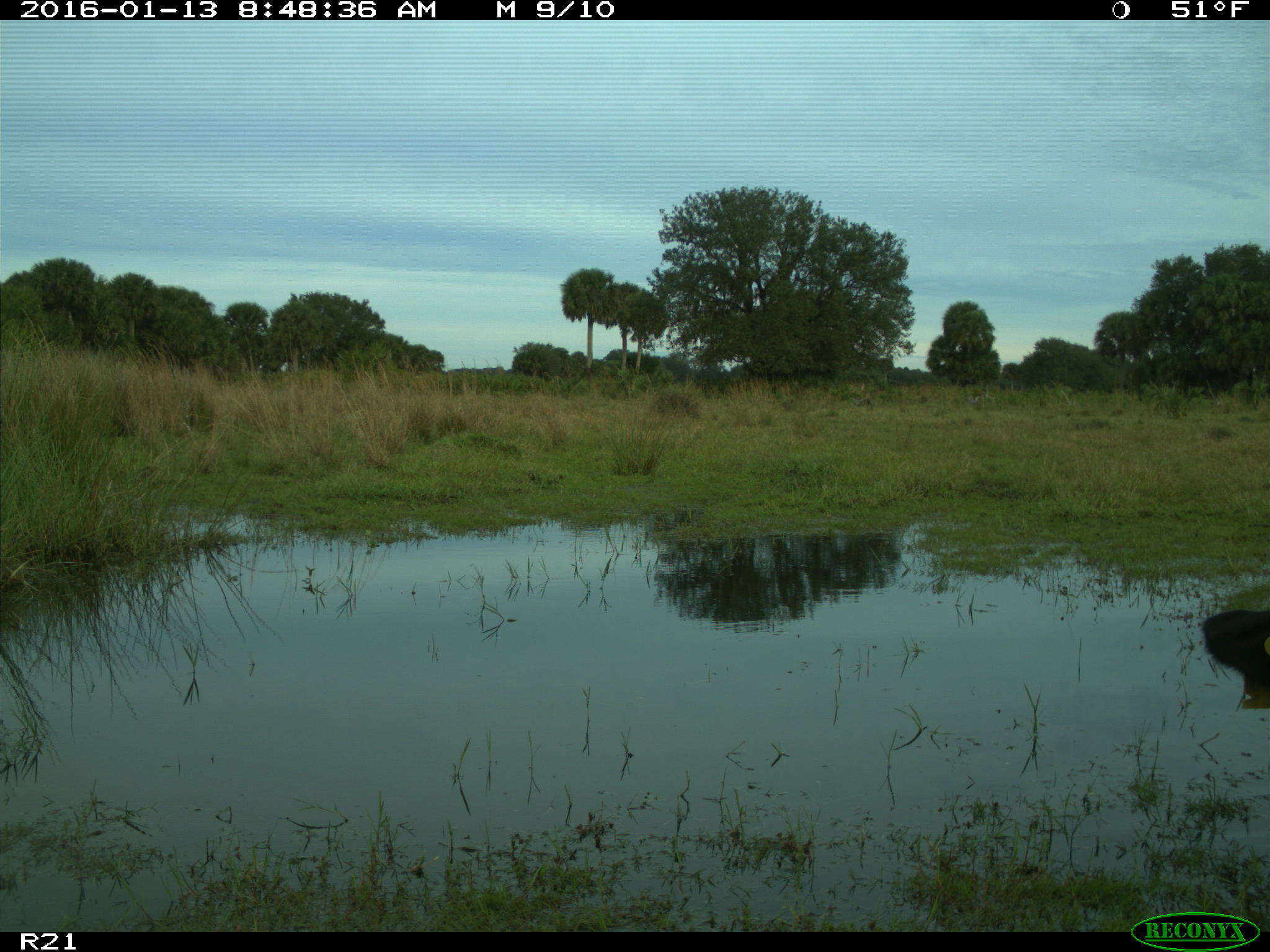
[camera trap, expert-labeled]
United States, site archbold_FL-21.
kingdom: Animalia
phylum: Chordata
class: Mammalia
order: Artiodactyla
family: Bovidae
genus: Bos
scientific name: Bos taurus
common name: domestic cow